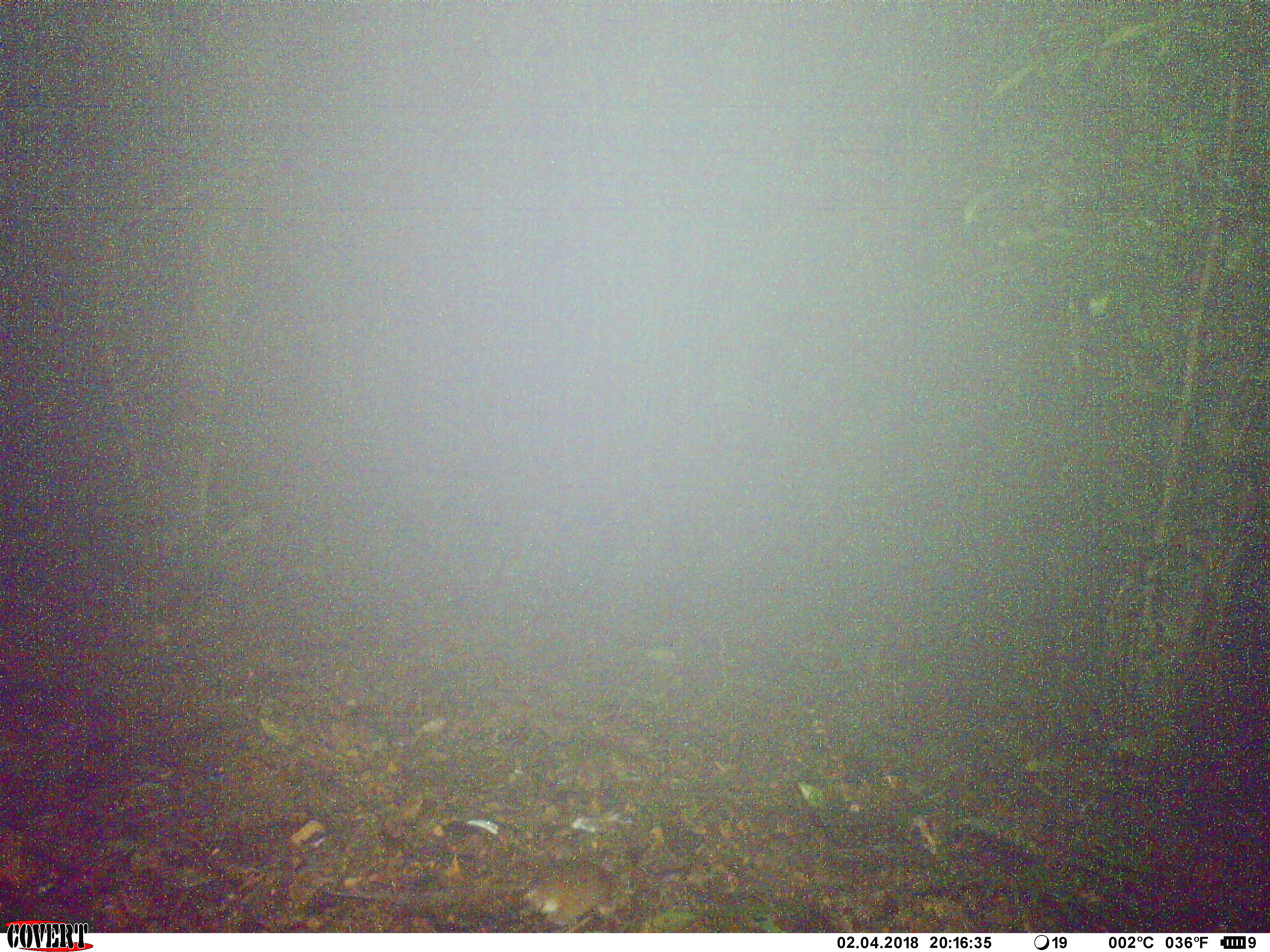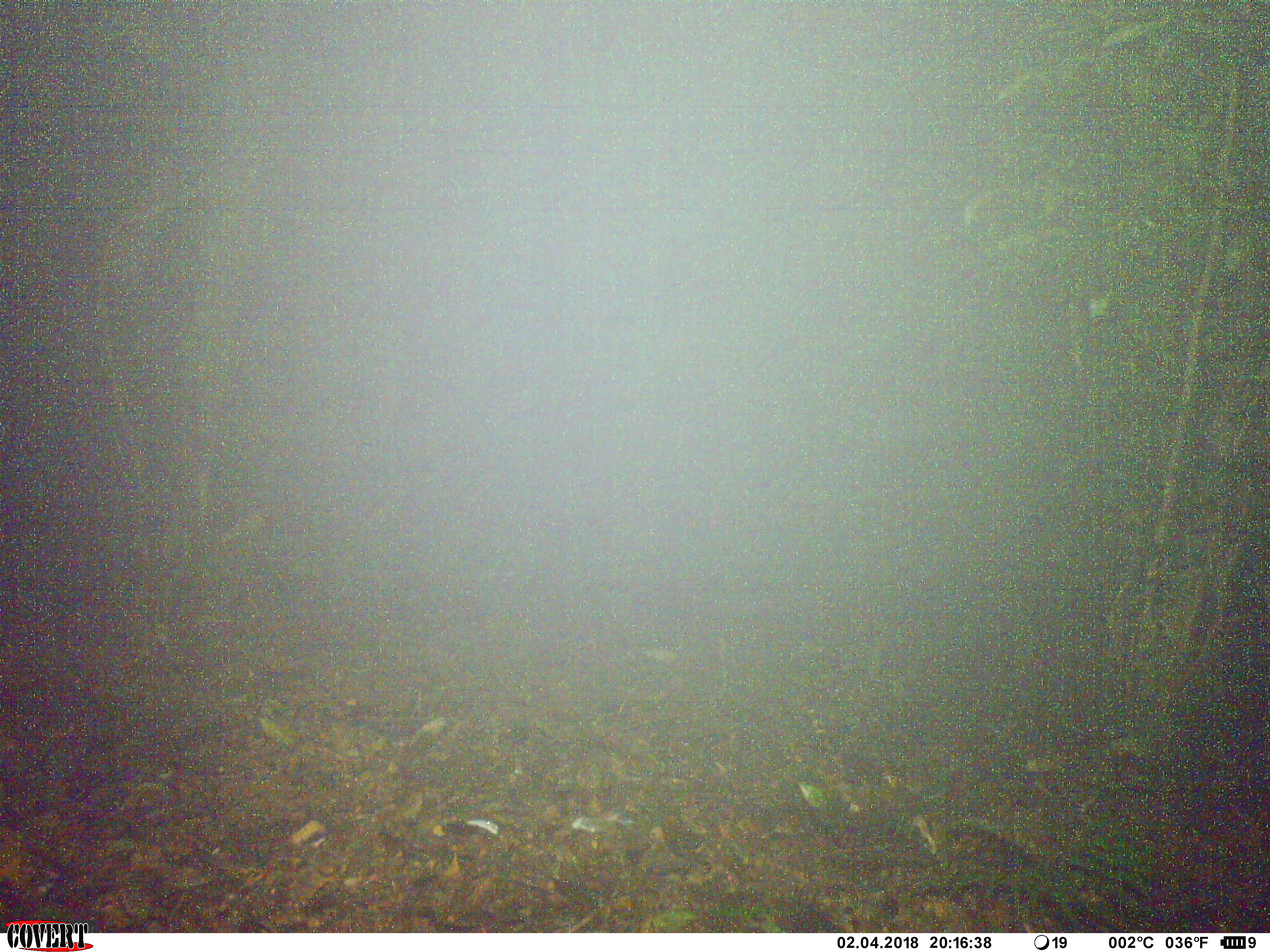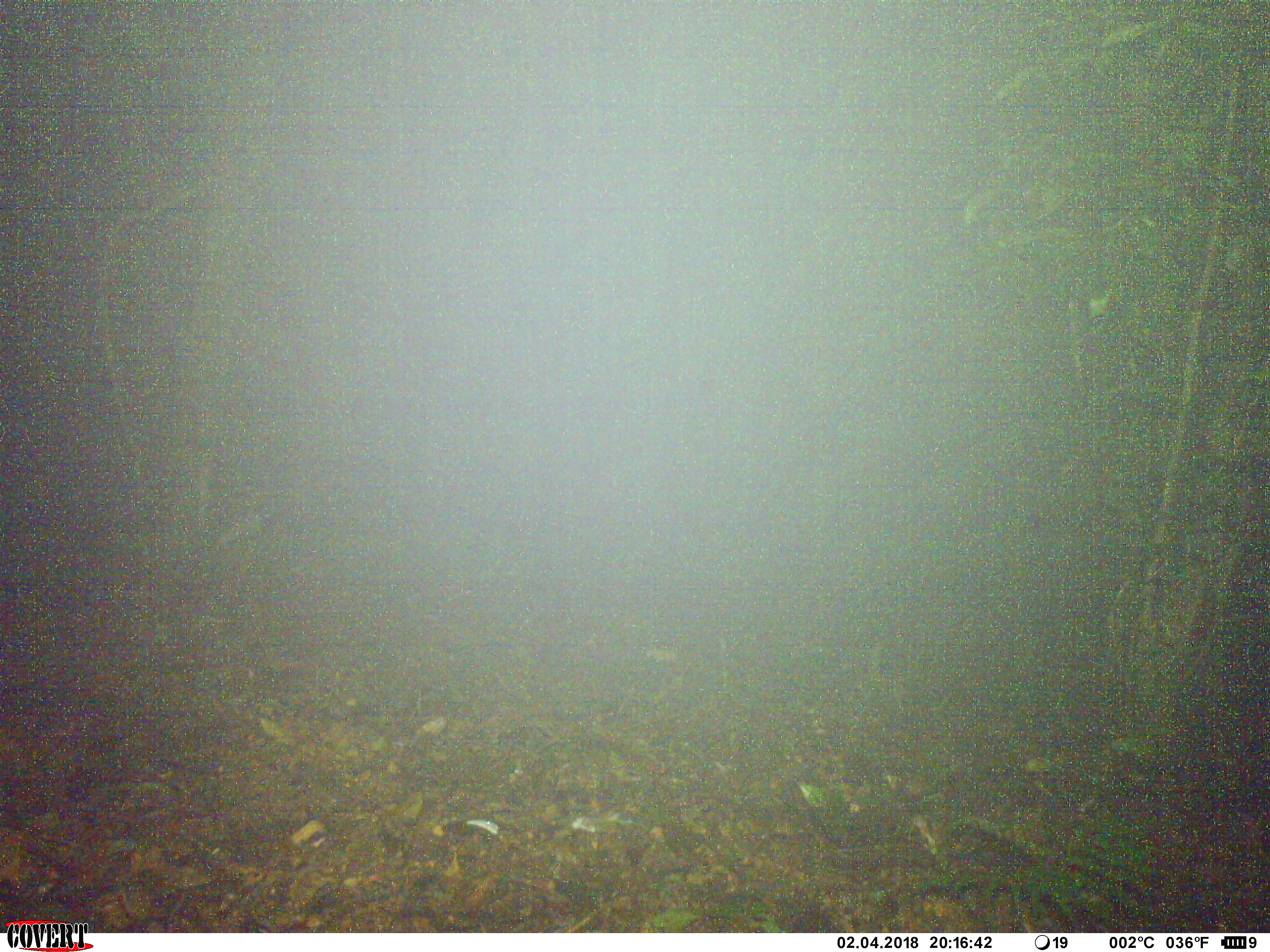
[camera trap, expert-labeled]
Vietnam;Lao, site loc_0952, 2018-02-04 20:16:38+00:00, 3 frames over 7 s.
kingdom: Animalia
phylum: Chordata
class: Mammalia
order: Rodentia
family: Muridae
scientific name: Muridae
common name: old-world mice and rats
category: unidentified murid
Unidentified murid (old-world mice and rats) (Muridae). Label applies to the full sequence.